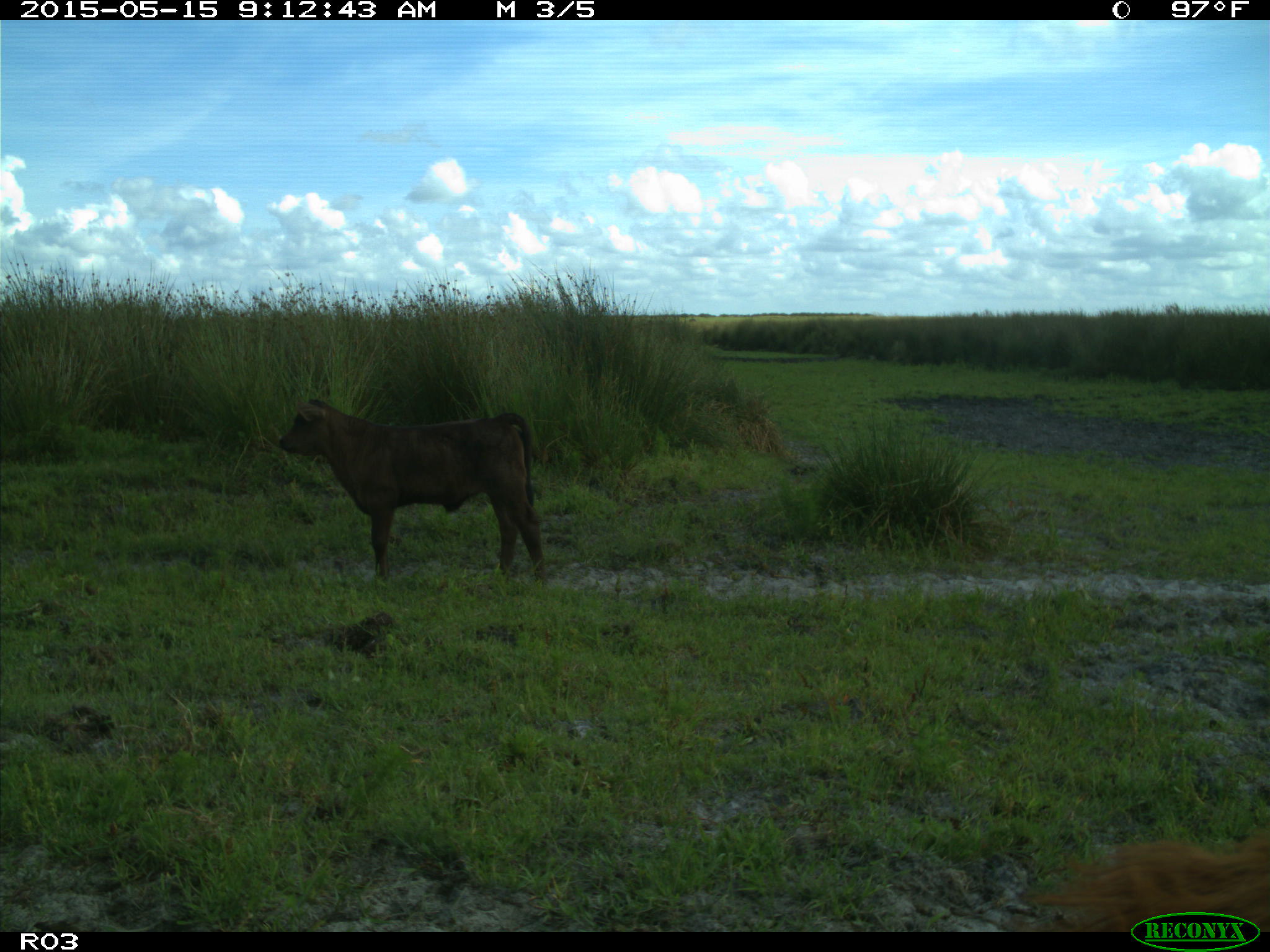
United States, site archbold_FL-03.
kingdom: Animalia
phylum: Chordata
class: Mammalia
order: Artiodactyla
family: Bovidae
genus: Bos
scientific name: Bos taurus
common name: domestic cow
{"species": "Bos taurus (domestic cow)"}